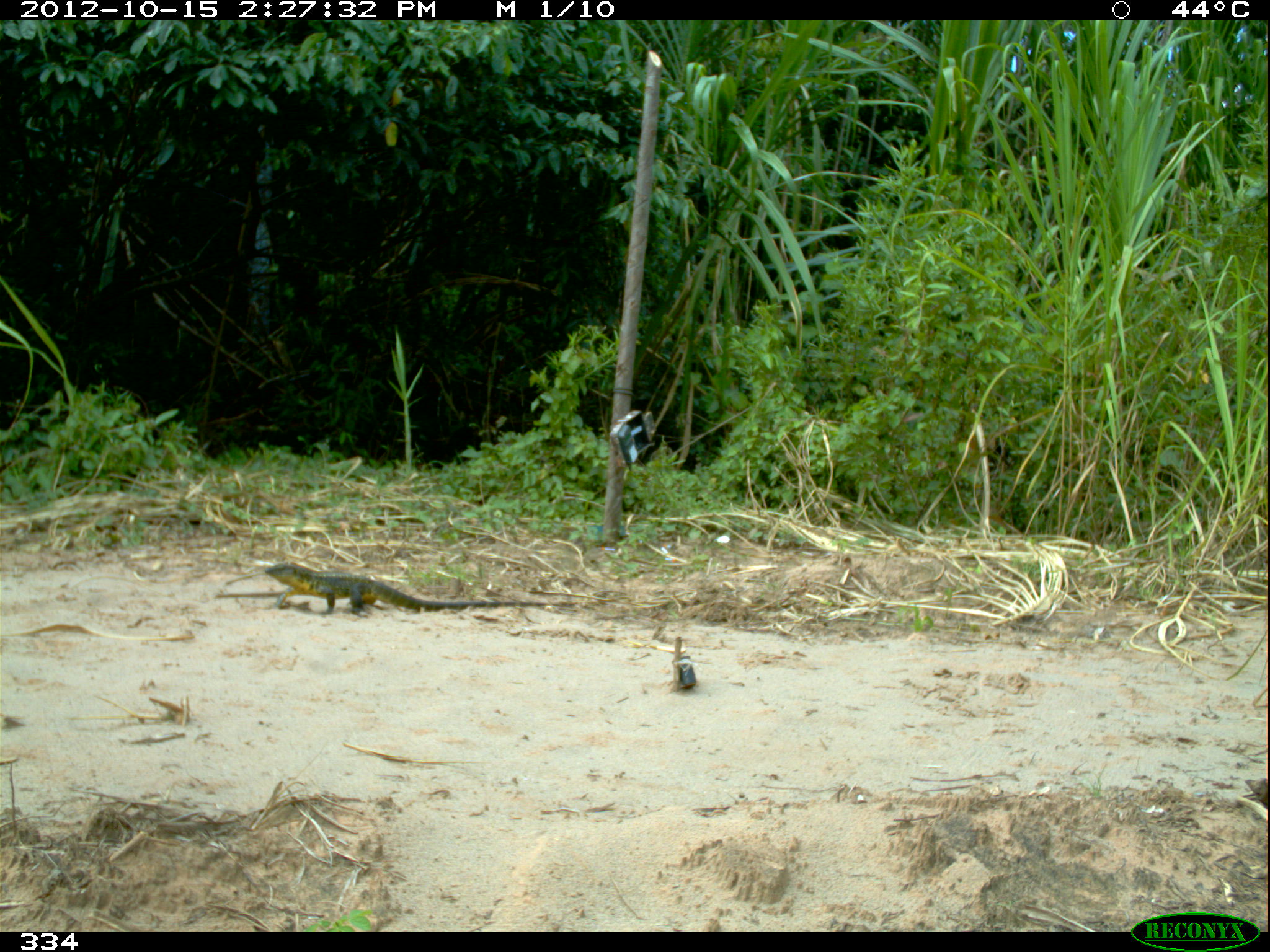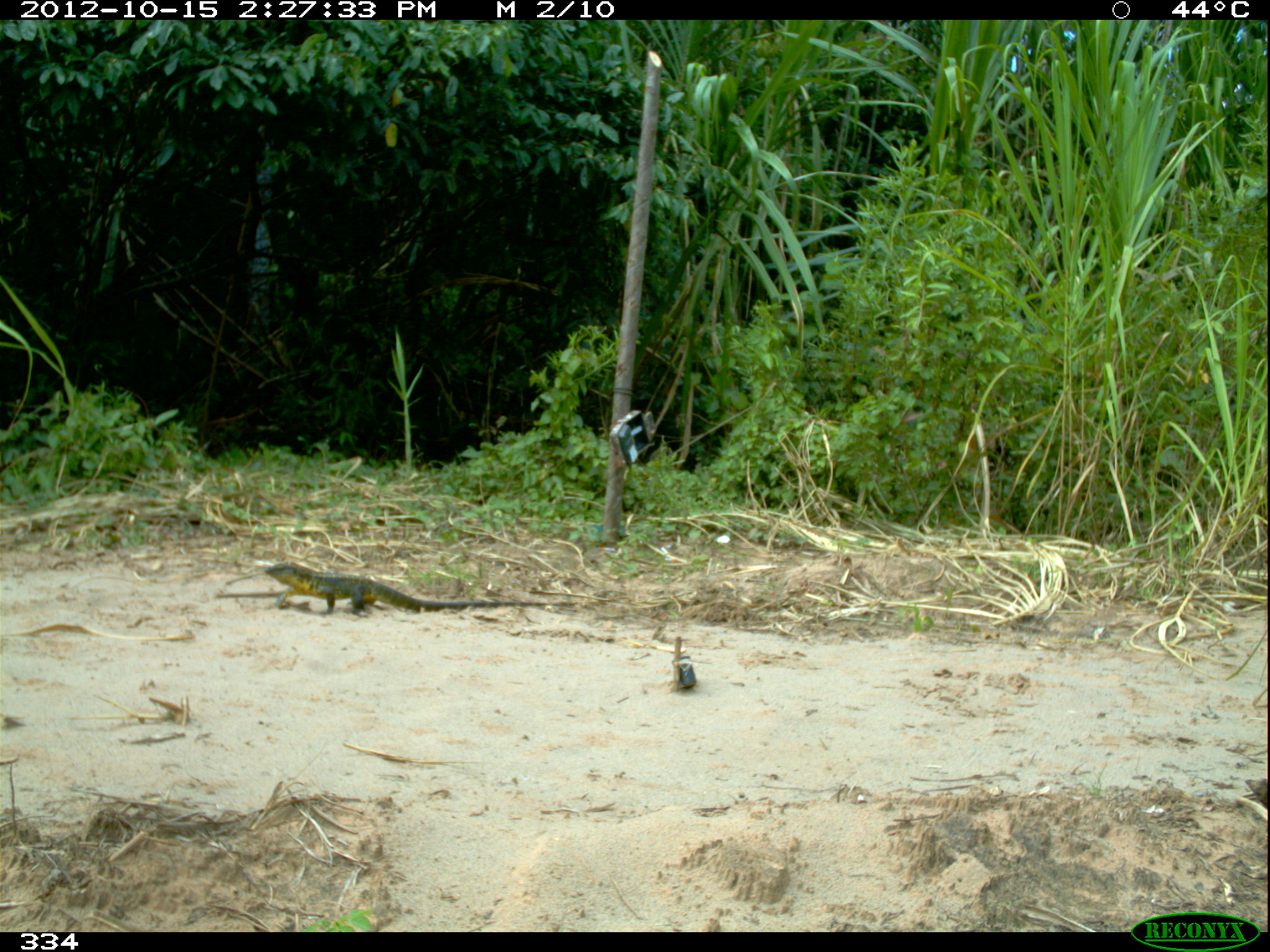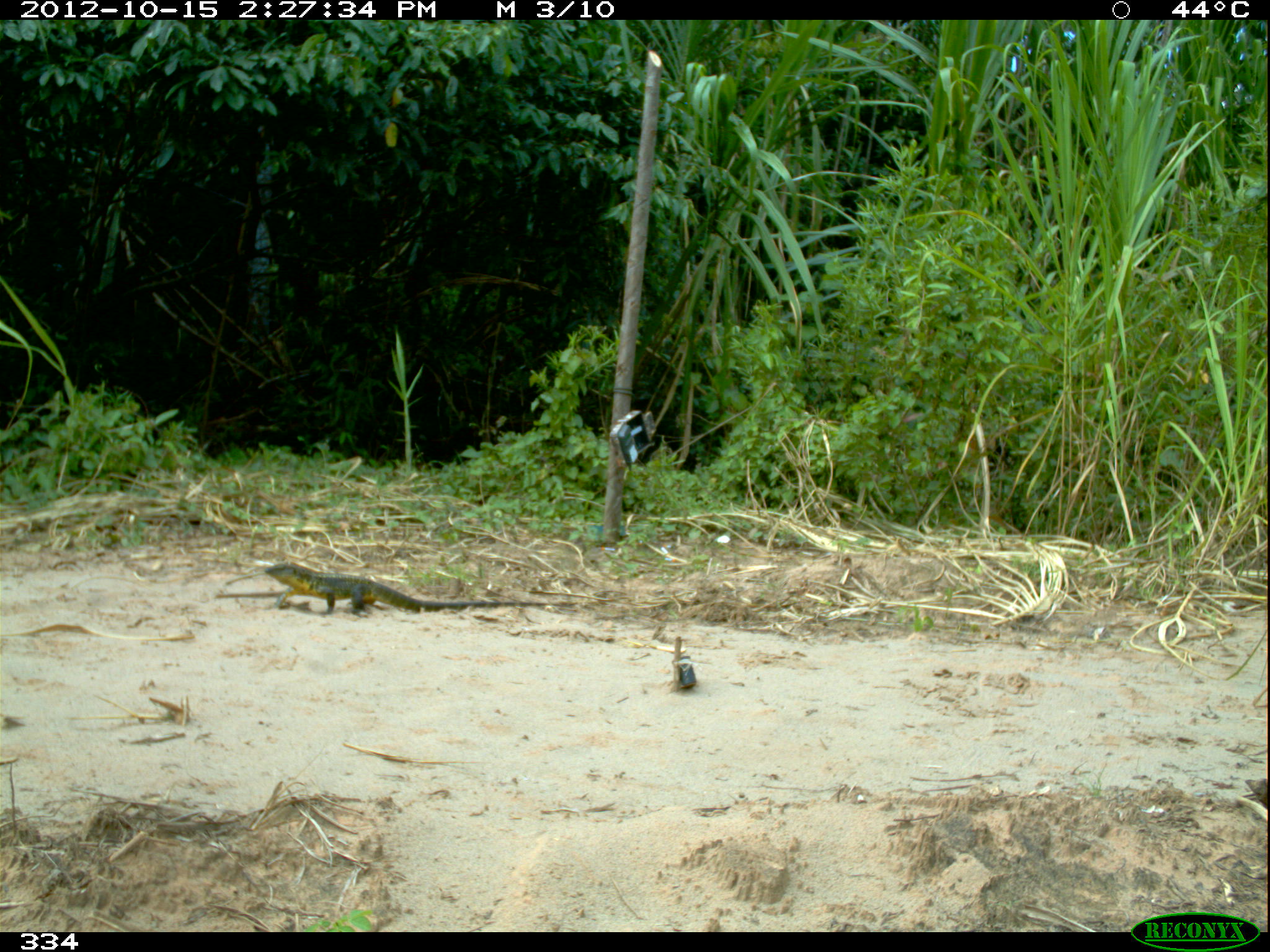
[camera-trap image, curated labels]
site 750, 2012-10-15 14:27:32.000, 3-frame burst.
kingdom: Animalia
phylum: Chordata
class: Reptilia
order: Squamata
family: Teiidae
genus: Tupinambis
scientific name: Tupinambis teguixin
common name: gold tegu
Tupinambis teguixin (gold tegu).